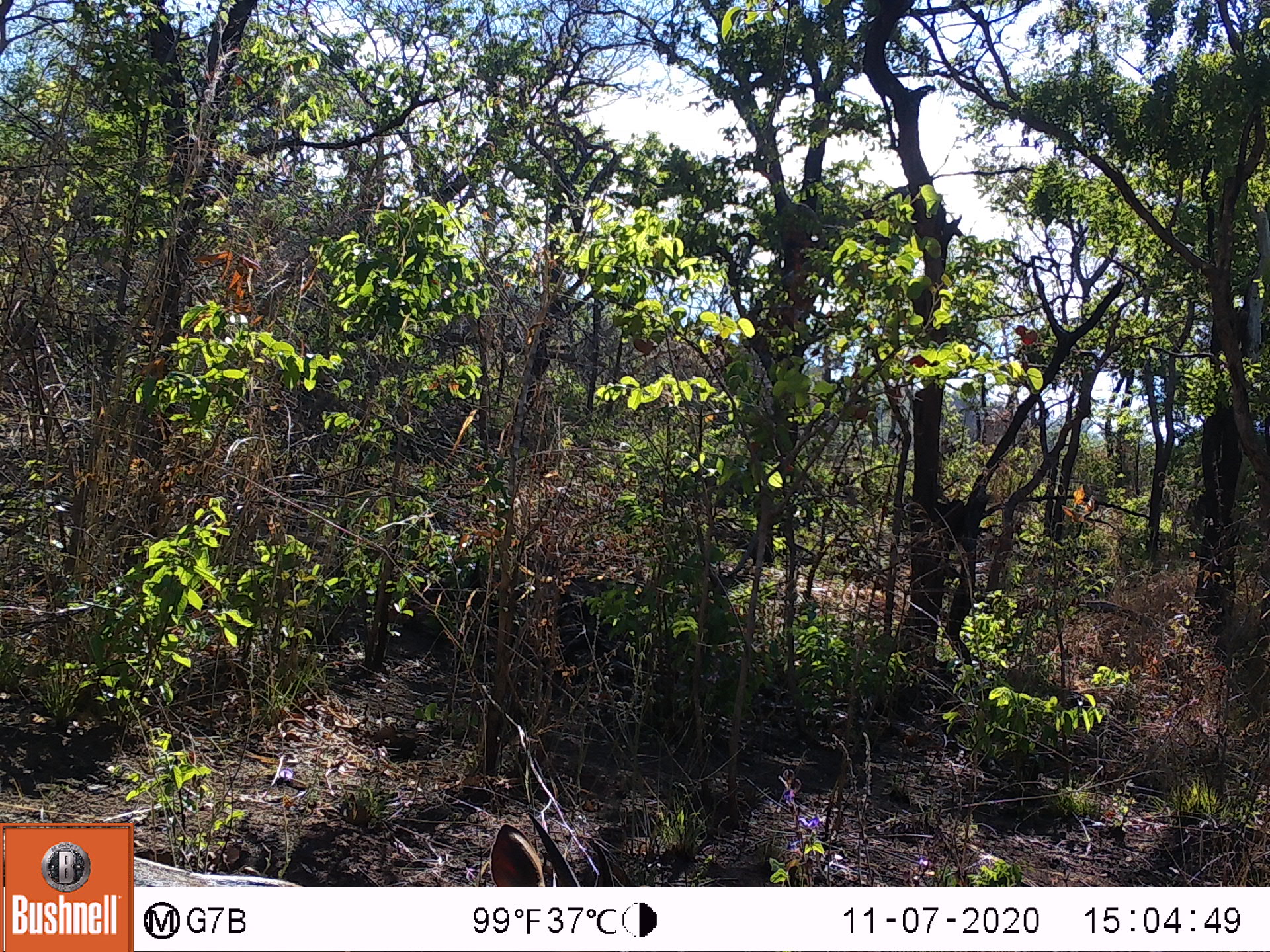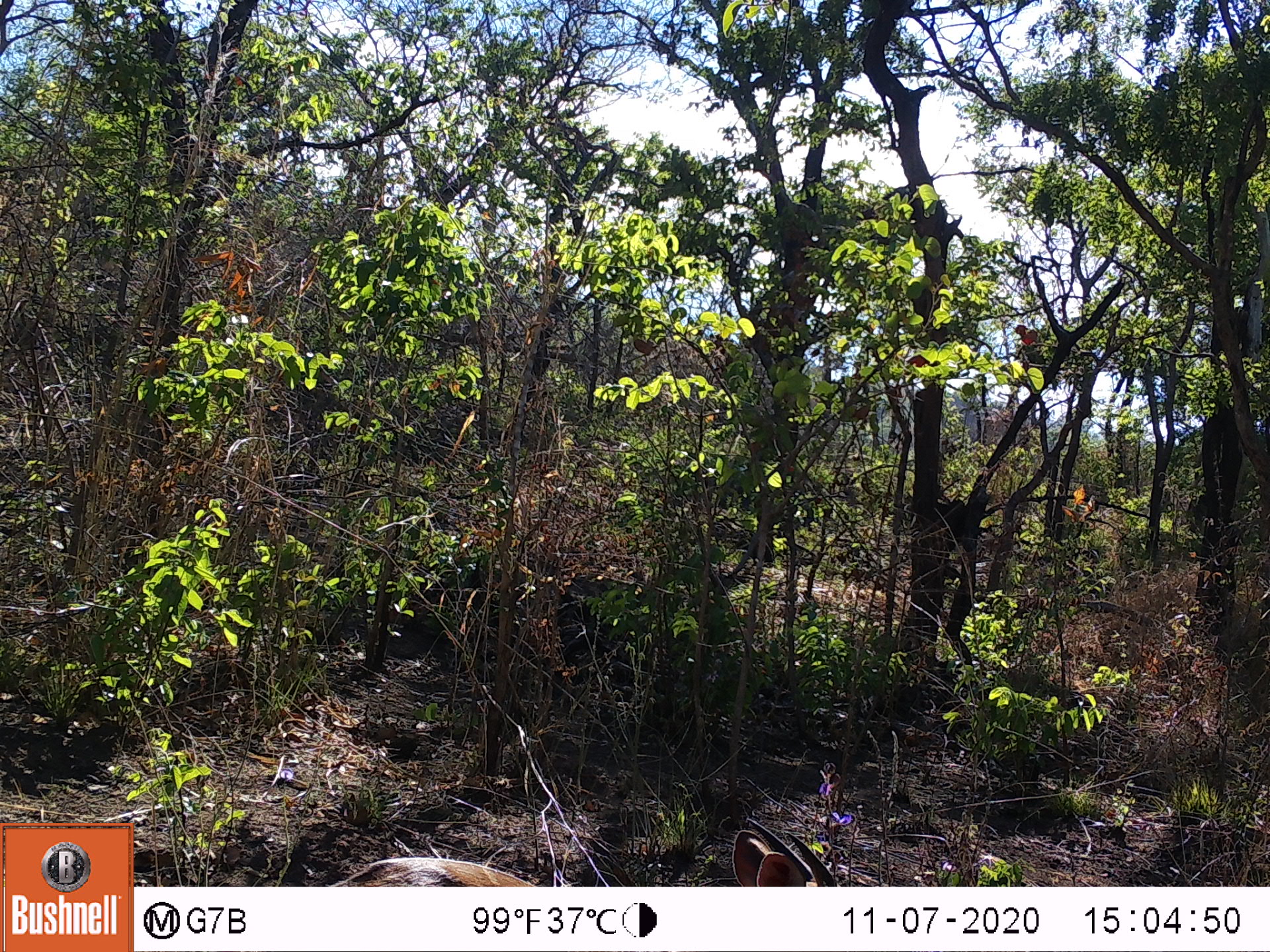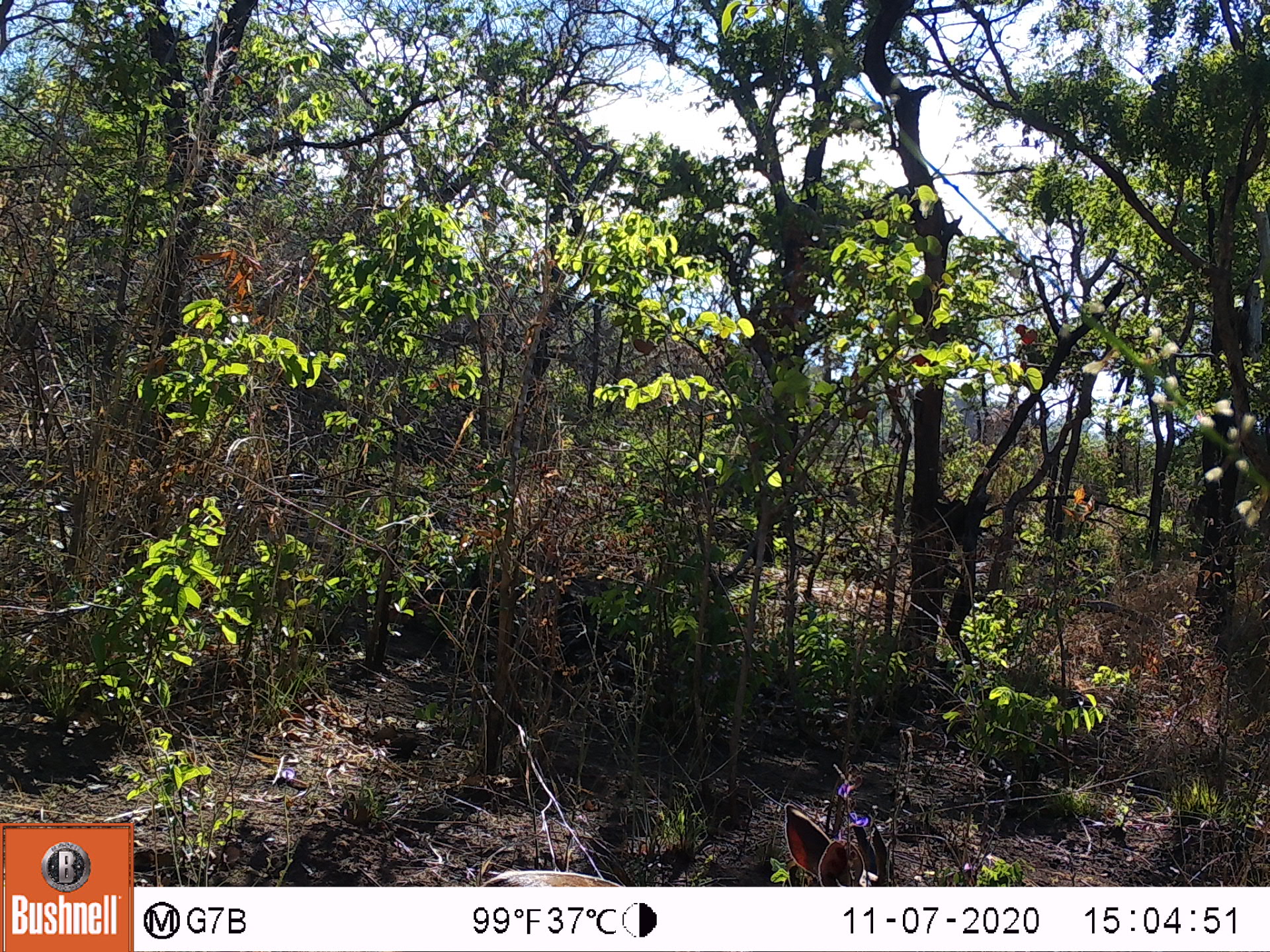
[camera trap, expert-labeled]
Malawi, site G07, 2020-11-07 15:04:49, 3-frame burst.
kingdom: Animalia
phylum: Chordata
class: Mammalia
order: Artiodactyla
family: Bovidae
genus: Tragelaphus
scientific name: Tragelaphus sylvaticus sylvaticus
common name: cape bushbuck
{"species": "cape bushbuck (Tragelaphus sylvaticus sylvaticus)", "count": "1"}